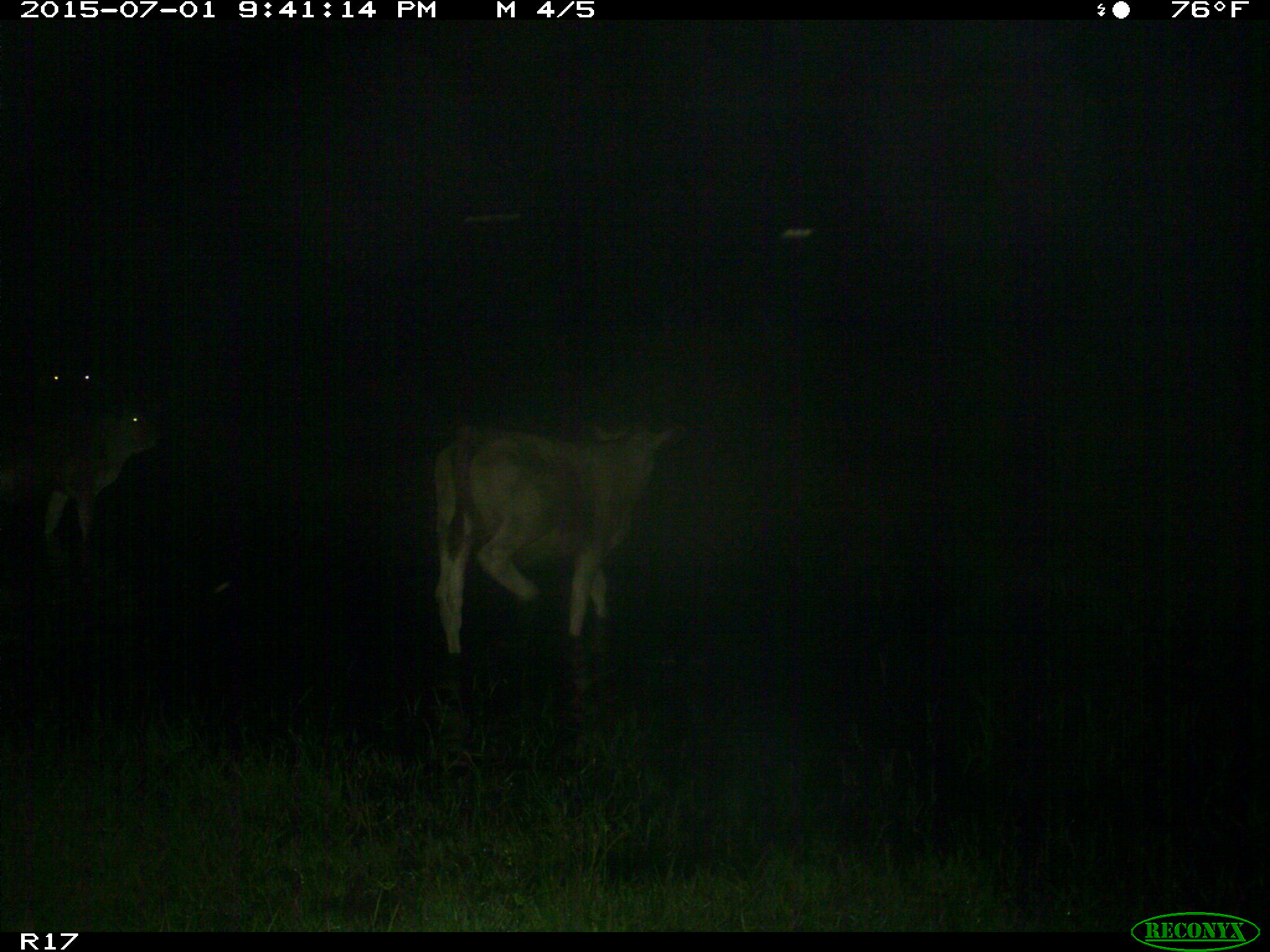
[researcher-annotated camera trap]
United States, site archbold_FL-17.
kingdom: Animalia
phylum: Chordata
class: Mammalia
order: Artiodactyla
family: Bovidae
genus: Bos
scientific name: Bos taurus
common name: domestic cow